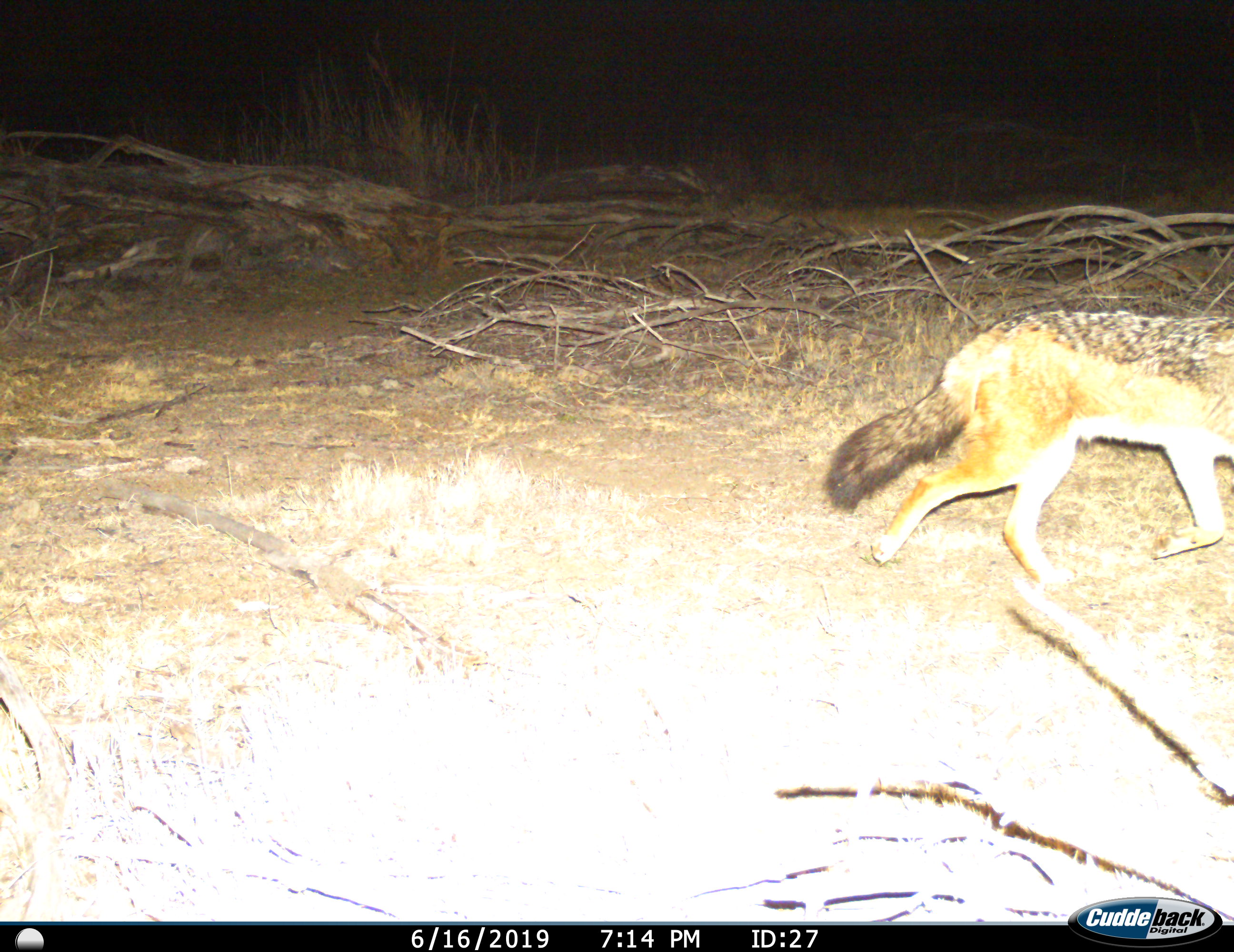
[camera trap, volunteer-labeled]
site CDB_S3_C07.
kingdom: Animalia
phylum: Chordata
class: Mammalia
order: Carnivora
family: Canidae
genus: Lupulella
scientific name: Lupulella mesomelas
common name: black-backed jackal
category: jackalblackbacked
Jackalblackbacked (black-backed jackal) (Lupulella mesomelas), count 1. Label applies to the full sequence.